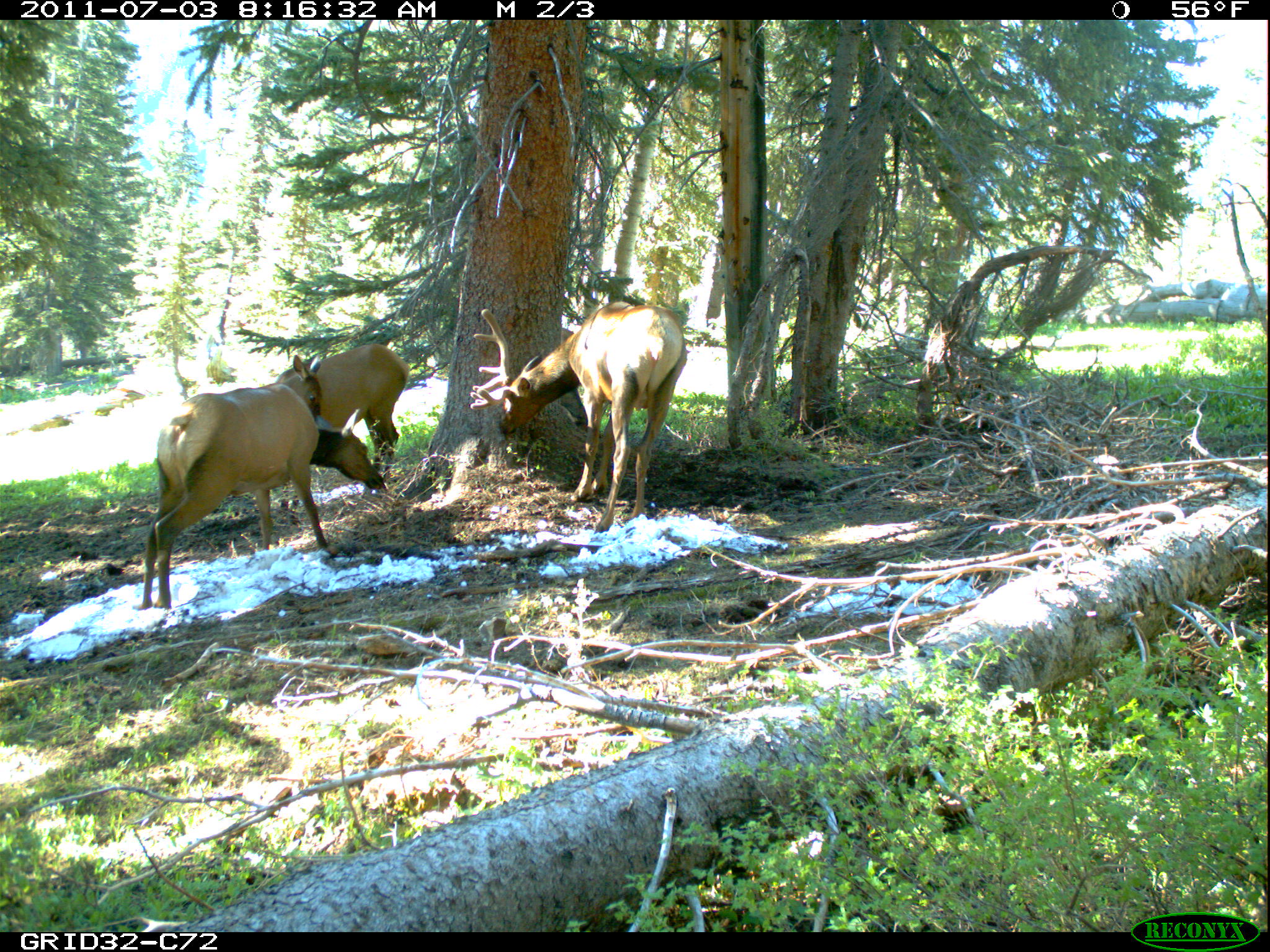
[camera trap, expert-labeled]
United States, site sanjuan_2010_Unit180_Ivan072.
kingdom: Animalia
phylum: Chordata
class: Mammalia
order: Artiodactyla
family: Cervidae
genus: Cervus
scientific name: Cervus elaphus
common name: red deer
Cervus elaphus (red deer).